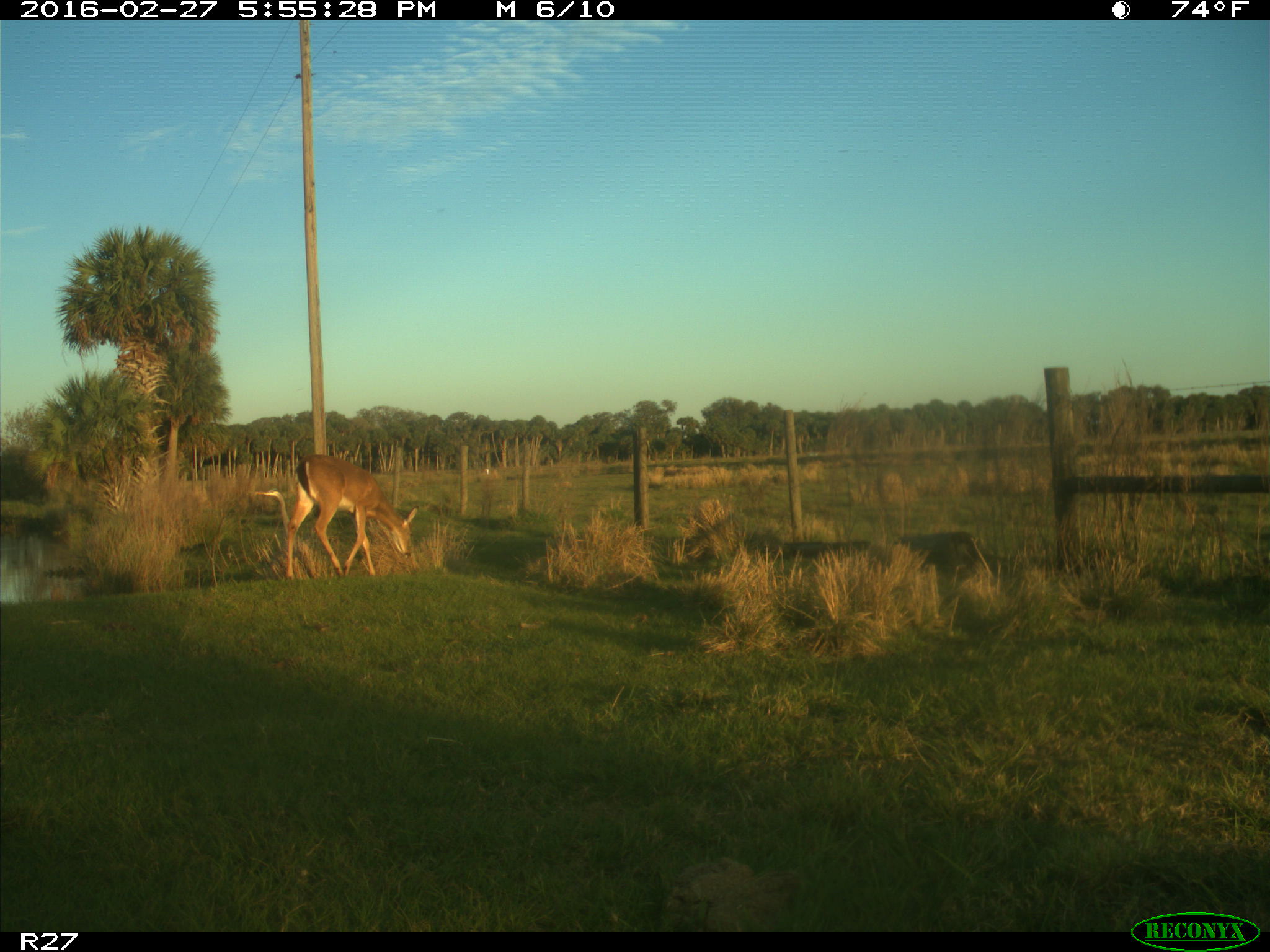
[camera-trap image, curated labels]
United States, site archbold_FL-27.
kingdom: Animalia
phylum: Chordata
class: Mammalia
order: Artiodactyla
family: Cervidae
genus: Odocoileus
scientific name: Odocoileus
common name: deer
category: unidentified deer